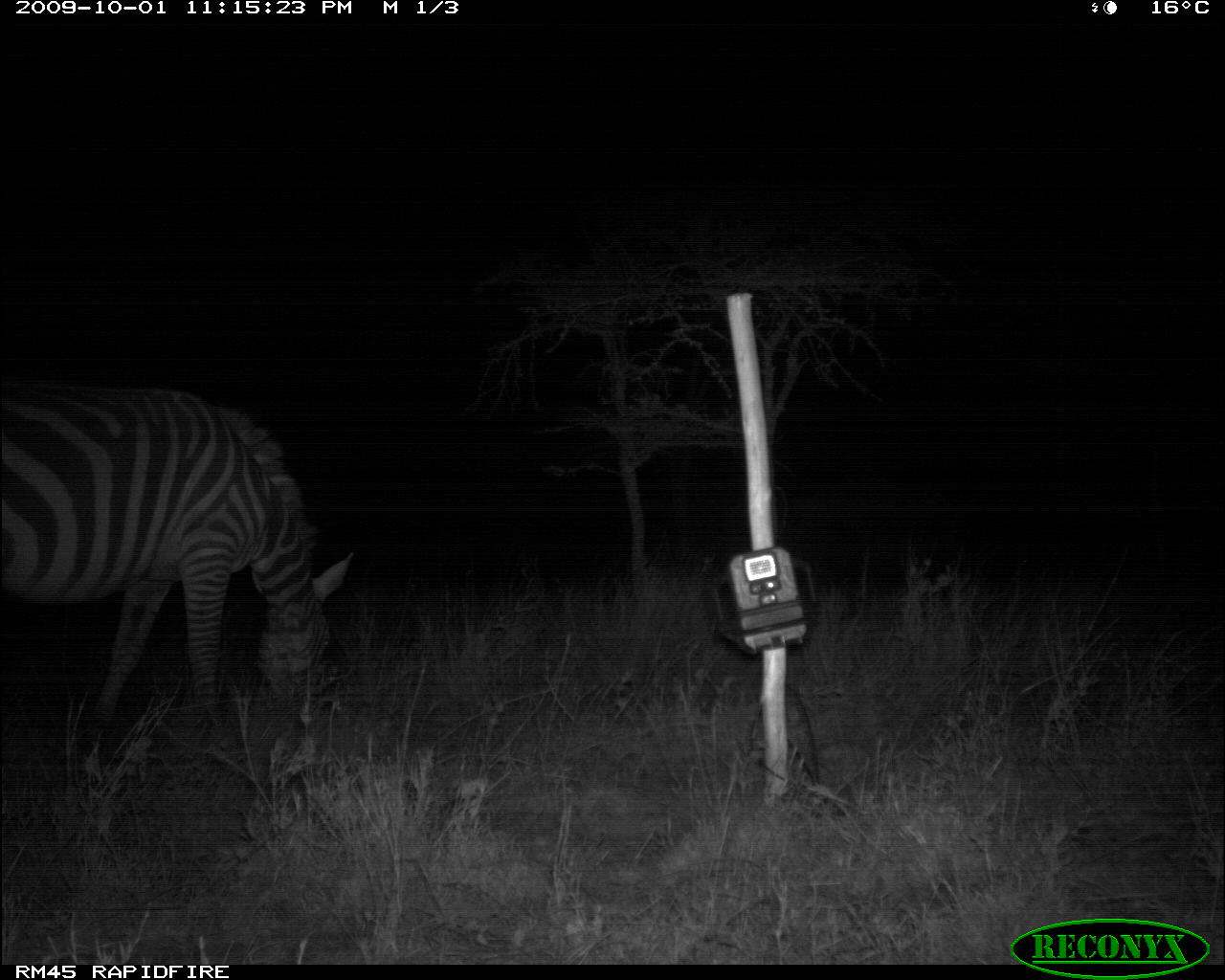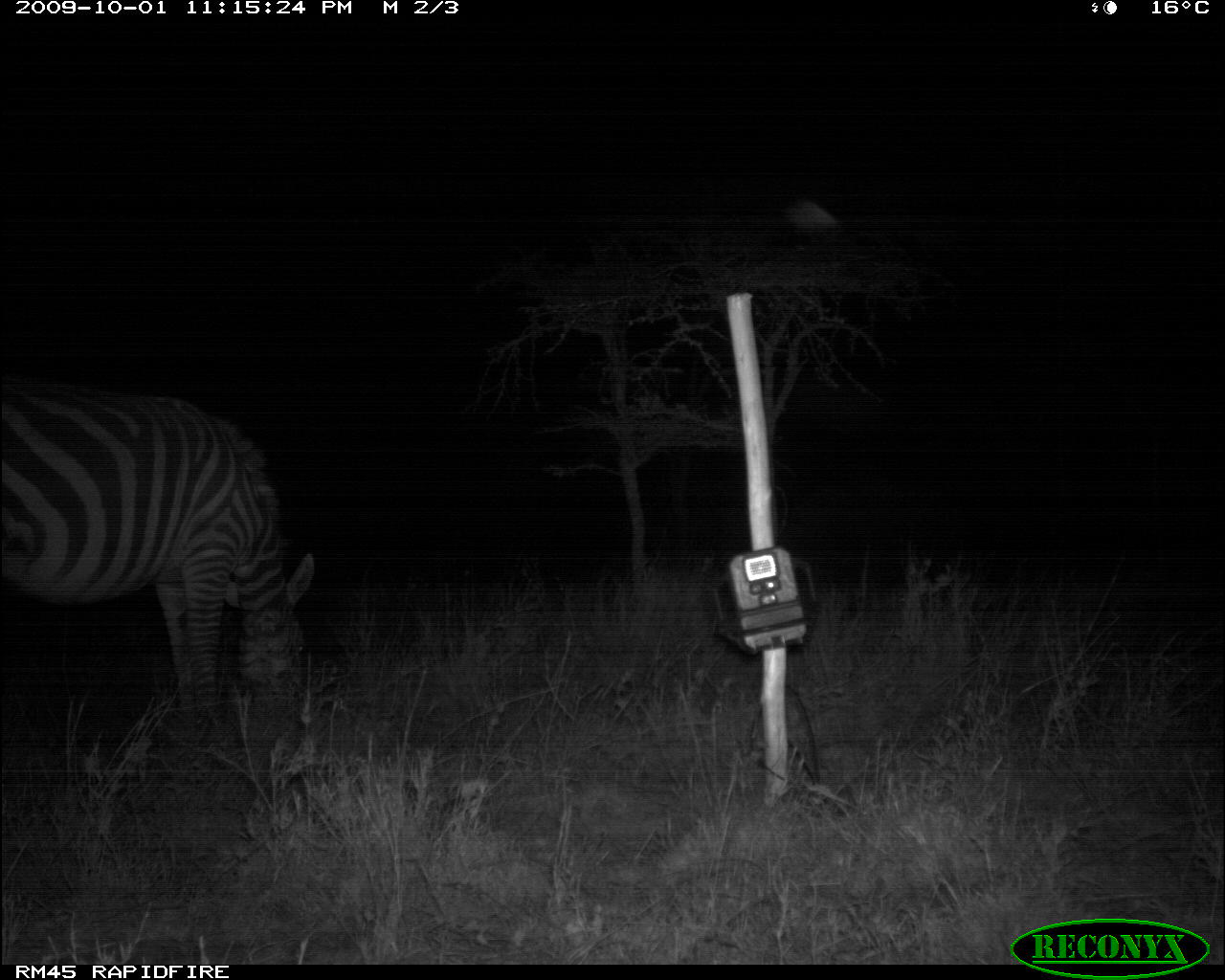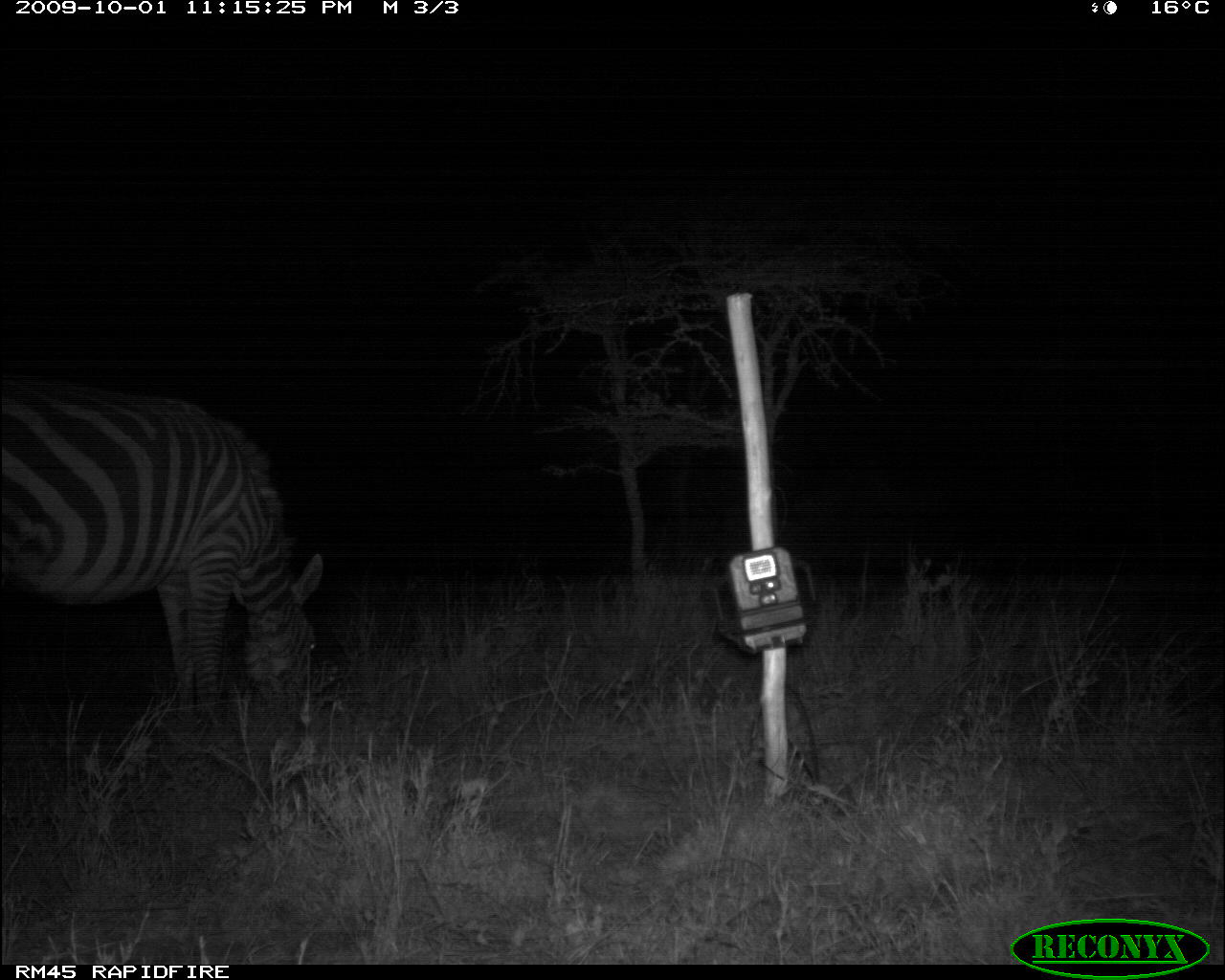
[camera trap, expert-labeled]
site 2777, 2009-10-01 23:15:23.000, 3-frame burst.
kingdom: Animalia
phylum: Chordata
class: Mammalia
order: Perissodactyla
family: Equidae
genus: Equus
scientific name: Equus quagga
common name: plains zebra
Equus quagga (plains zebra), count 1.